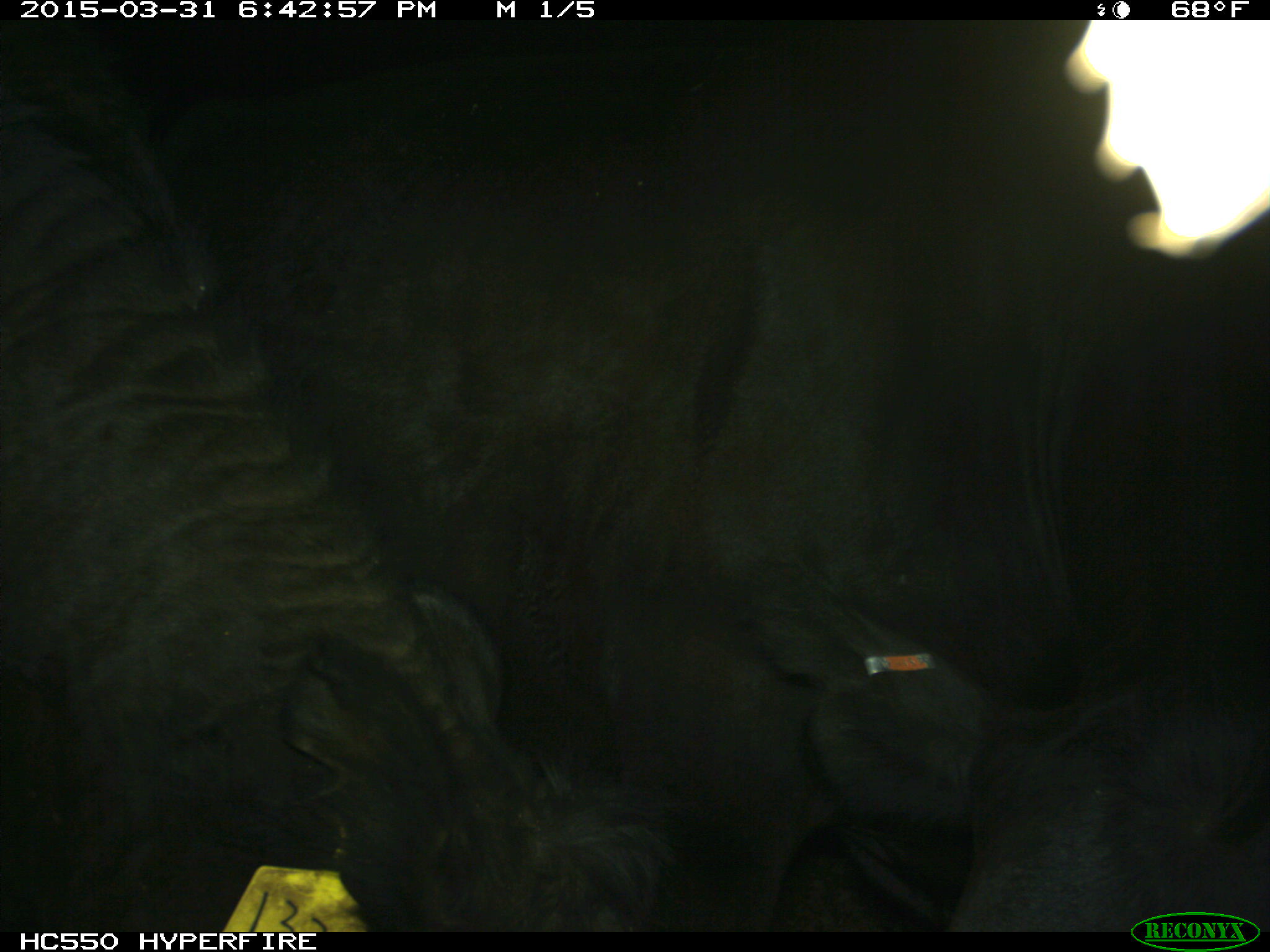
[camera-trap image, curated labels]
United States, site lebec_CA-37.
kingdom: Animalia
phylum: Chordata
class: Mammalia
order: Artiodactyla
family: Bovidae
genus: Bos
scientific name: Bos taurus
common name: domestic cow